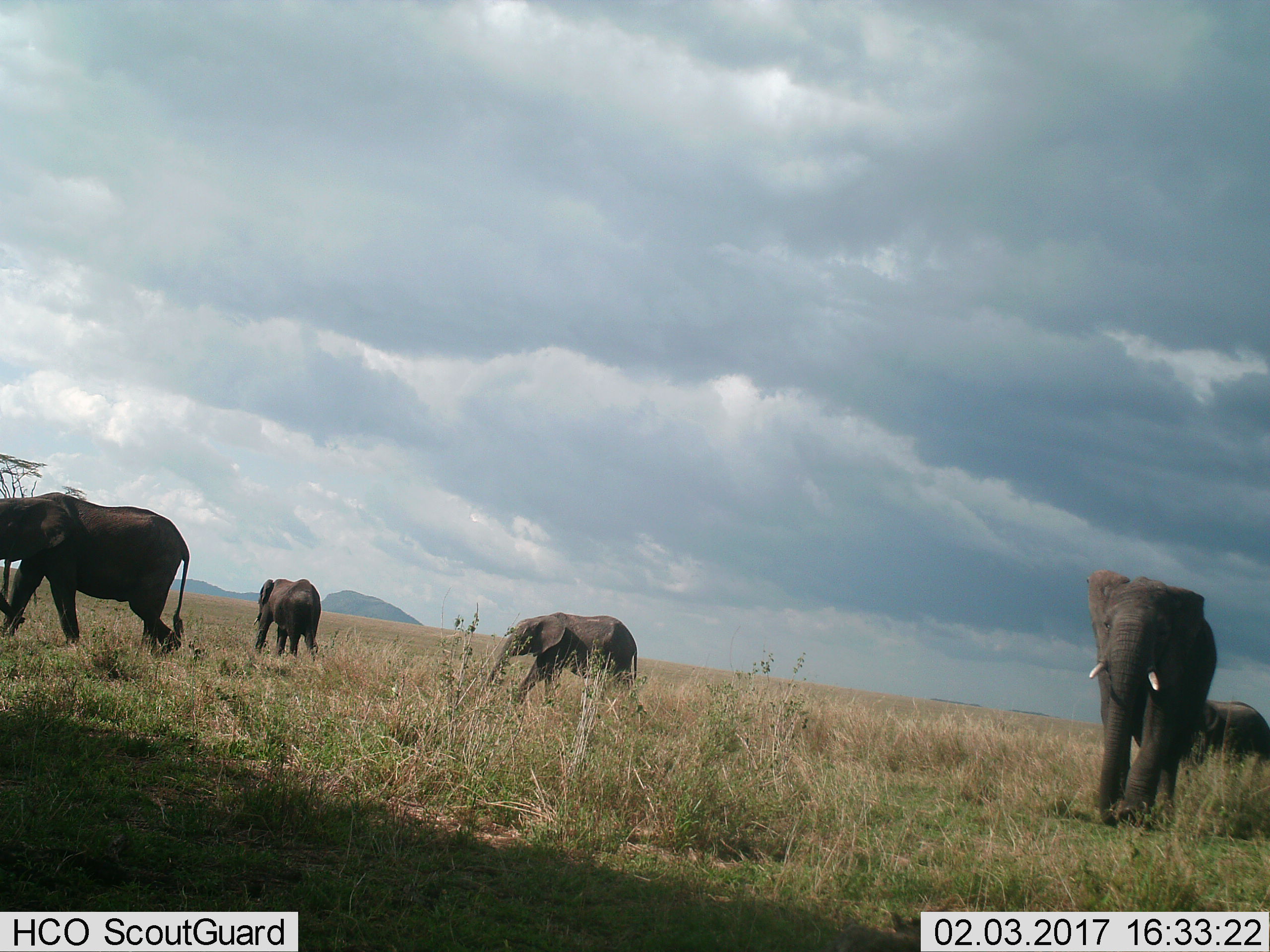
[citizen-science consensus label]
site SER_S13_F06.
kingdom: Animalia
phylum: Chordata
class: Mammalia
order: Proboscidea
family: Elephantidae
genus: Loxodonta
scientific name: Loxodonta africana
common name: african bush elephant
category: elephant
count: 5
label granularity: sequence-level